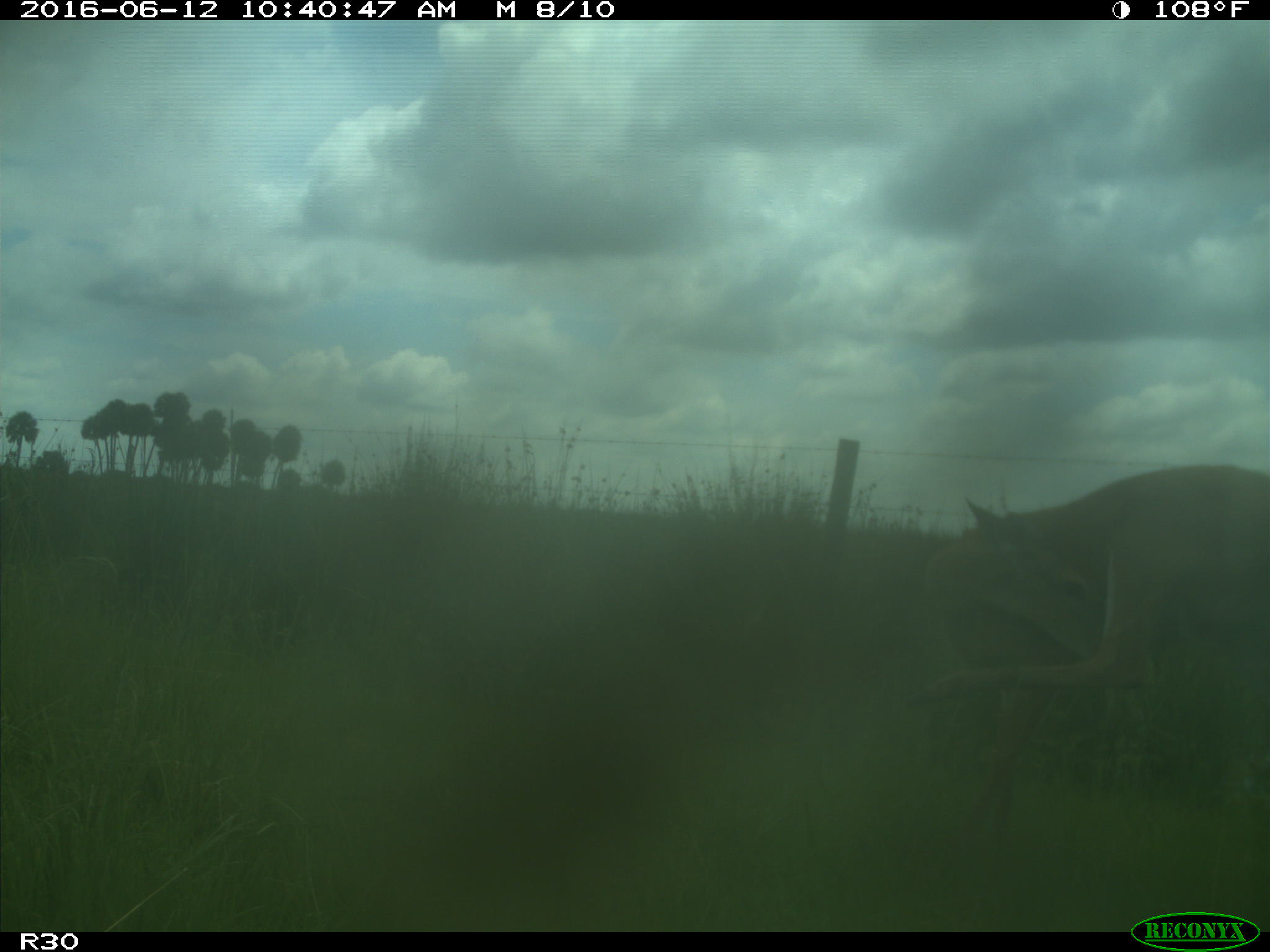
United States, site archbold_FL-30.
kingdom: Animalia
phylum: Chordata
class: Mammalia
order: Artiodactyla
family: Cervidae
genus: Odocoileus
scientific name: Odocoileus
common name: deer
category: unidentified deer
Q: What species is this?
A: Unidentified deer (deer) (Odocoileus).